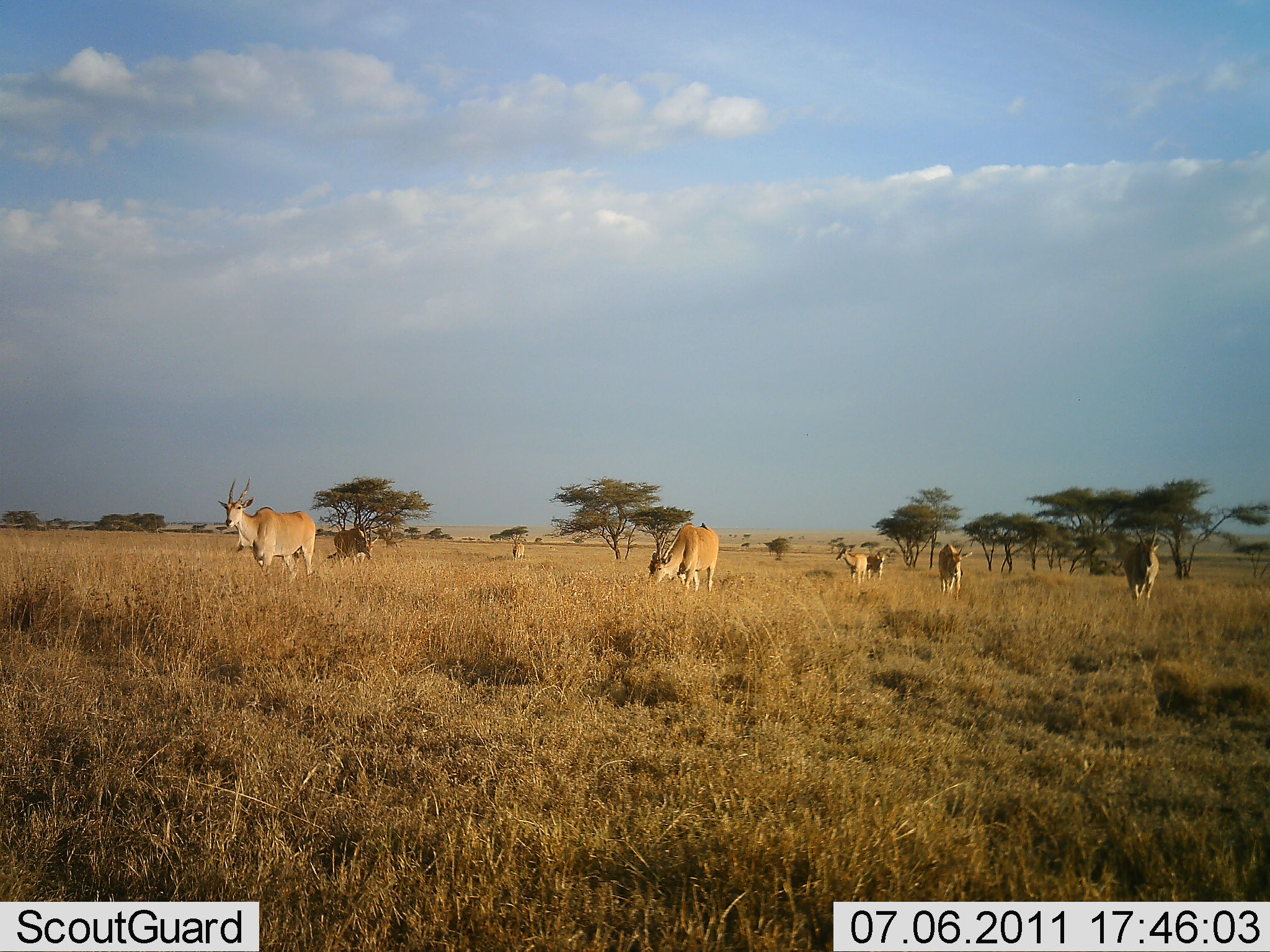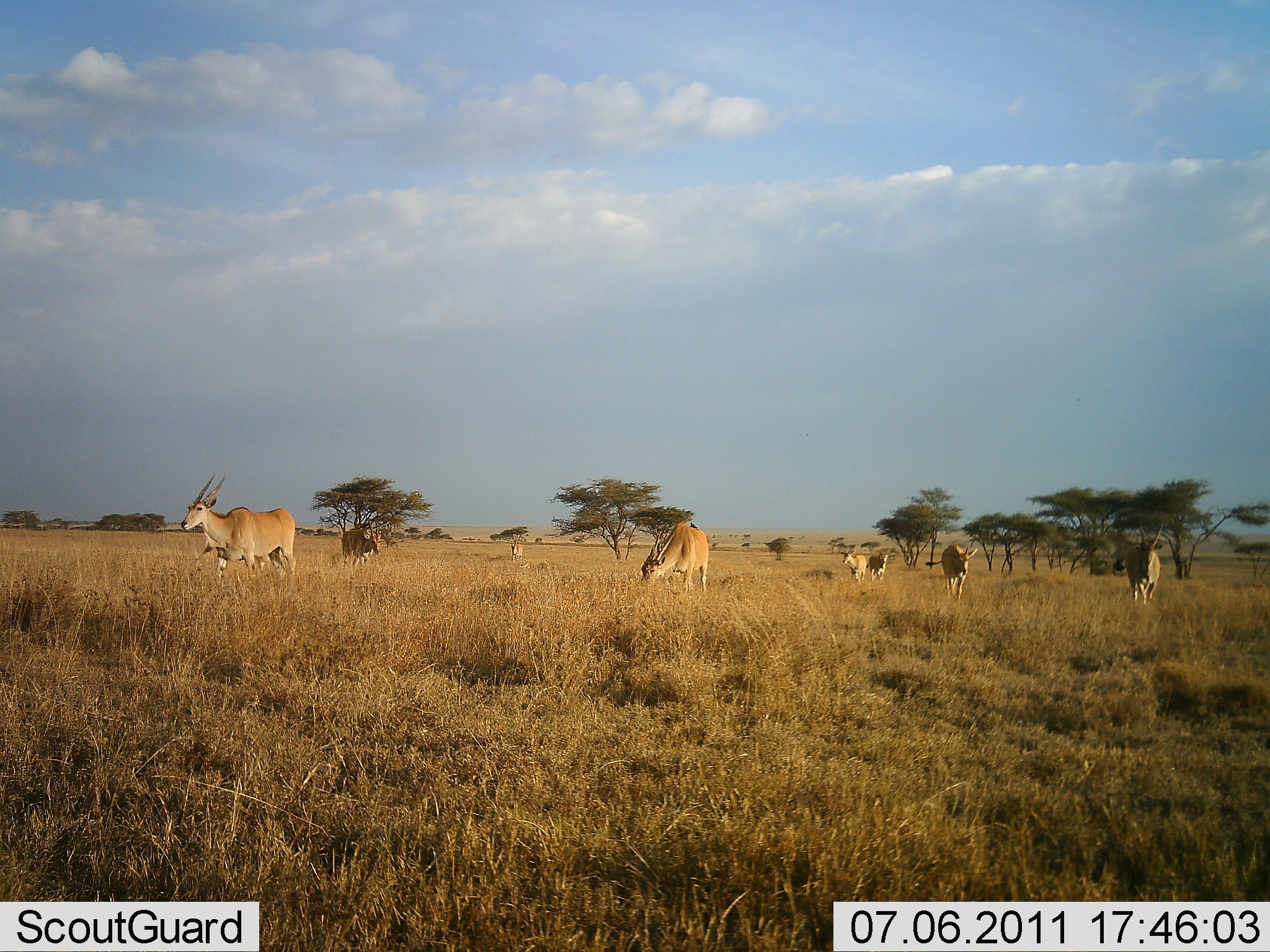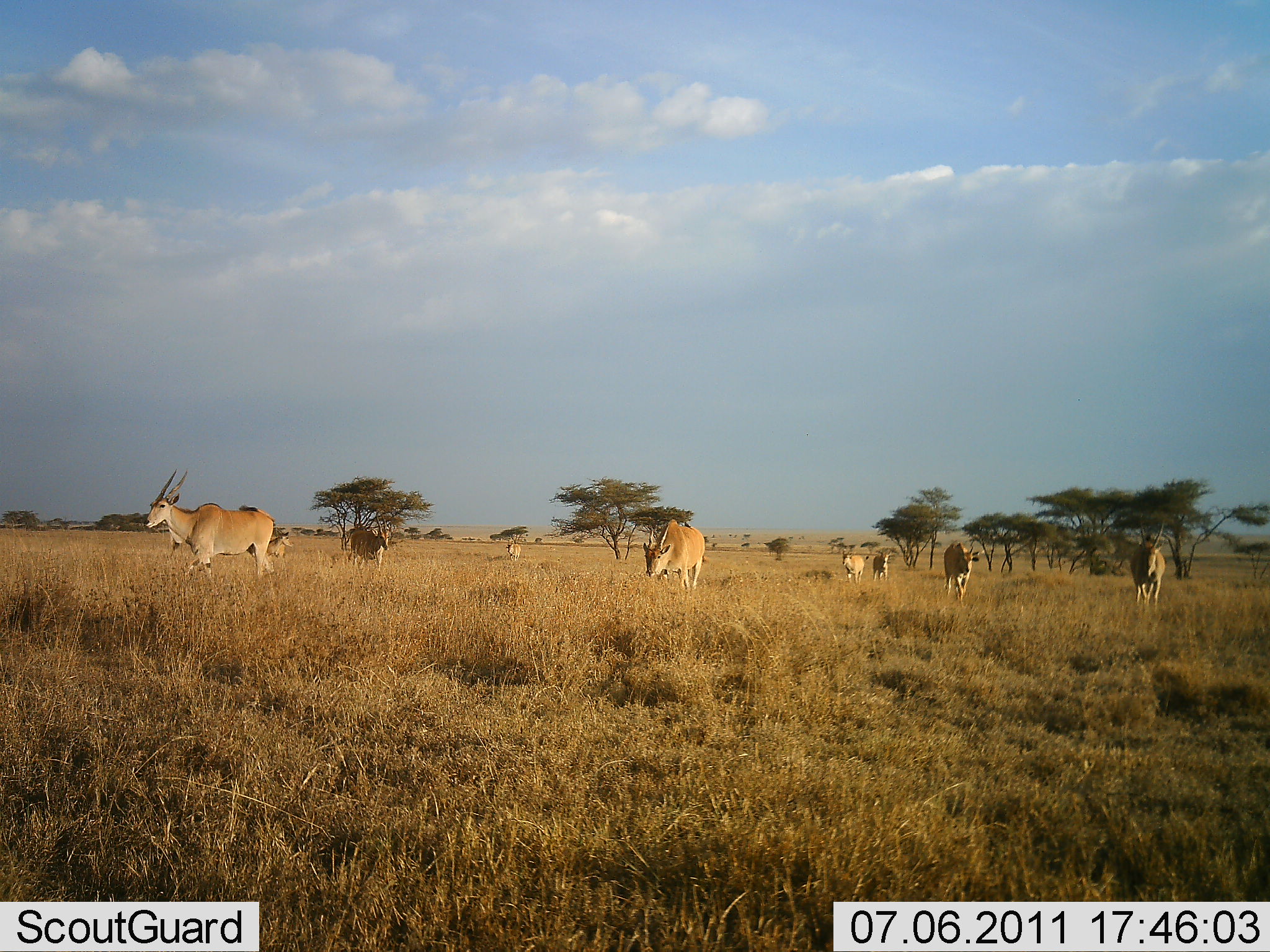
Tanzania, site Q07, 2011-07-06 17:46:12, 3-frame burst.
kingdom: Animalia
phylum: Chordata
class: Mammalia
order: Artiodactyla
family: Bovidae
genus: Tragelaphus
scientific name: Tragelaphus oryx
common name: eland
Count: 8.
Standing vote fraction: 45%.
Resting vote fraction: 0%.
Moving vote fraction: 73%.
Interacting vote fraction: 0%.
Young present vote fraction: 0%.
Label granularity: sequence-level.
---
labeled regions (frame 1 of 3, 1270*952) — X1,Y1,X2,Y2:
animal: 217,476,316,580; 648,523,719,594; 1123,520,1161,606; 327,516,379,568; 938,542,973,601; 836,546,868,584; 866,552,886,582; 511,533,524,562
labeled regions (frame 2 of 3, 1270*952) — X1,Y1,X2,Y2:
animal: 181,473,297,581; 641,522,711,594; 1125,519,1162,607; 925,543,978,601; 341,517,382,567; 838,544,867,582; 866,550,895,582; 510,539,523,562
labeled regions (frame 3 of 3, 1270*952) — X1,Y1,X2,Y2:
animal: 144,467,276,581; 643,519,705,592; 1131,519,1166,607; 345,514,391,573; 943,540,980,600; 246,527,294,563; 842,546,869,585; 873,550,892,581; 506,538,521,561